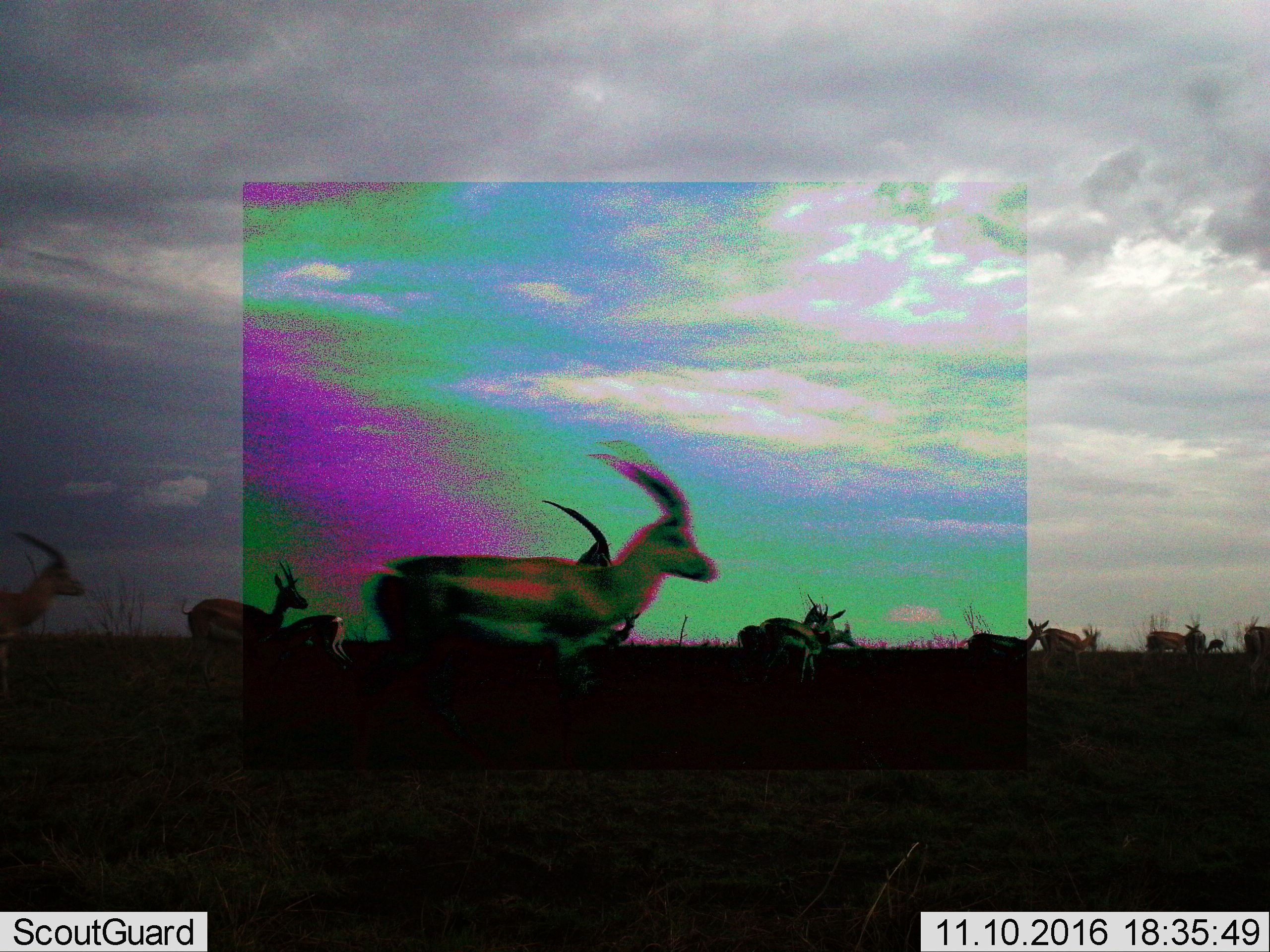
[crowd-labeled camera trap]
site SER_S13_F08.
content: unidentified animal